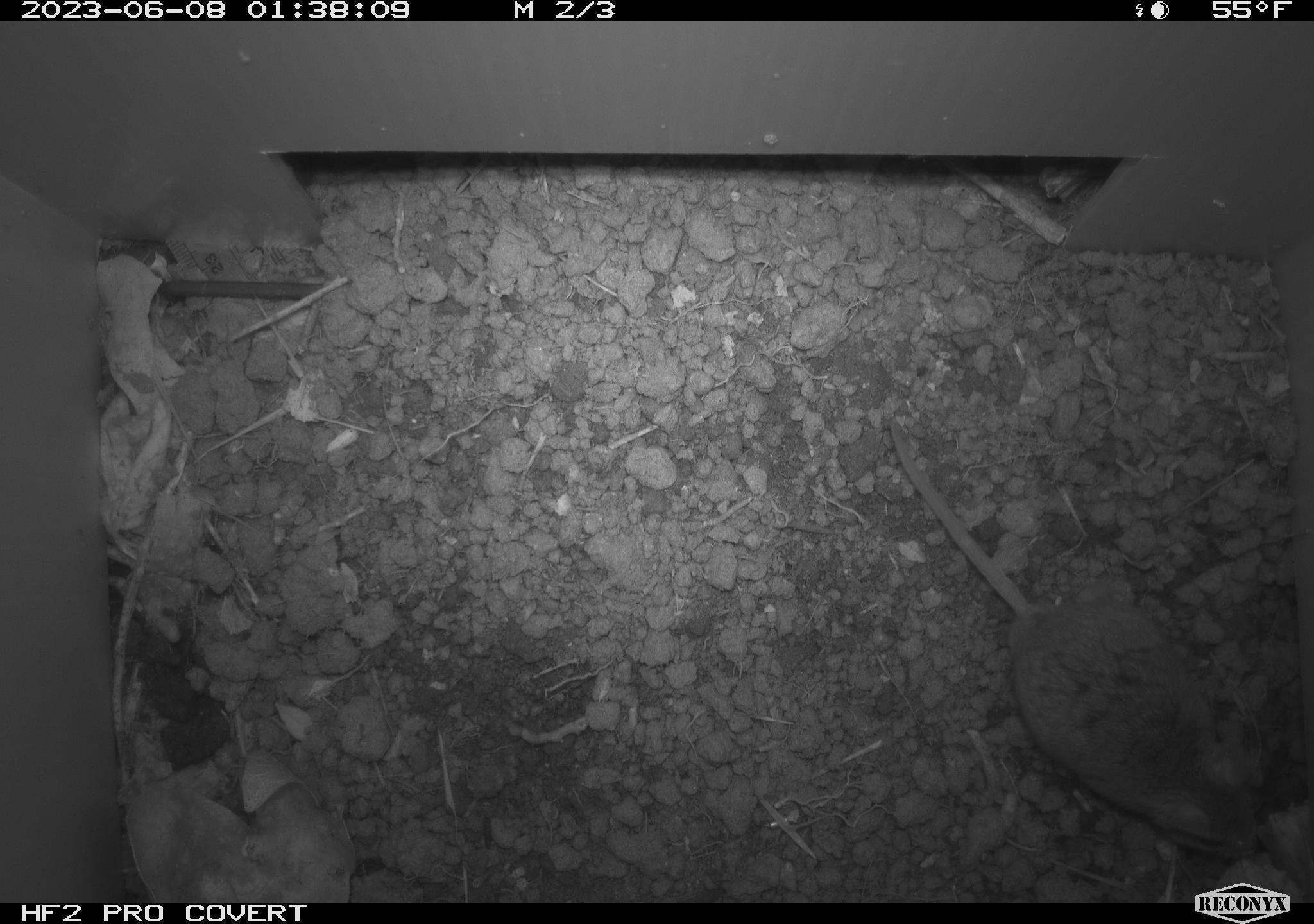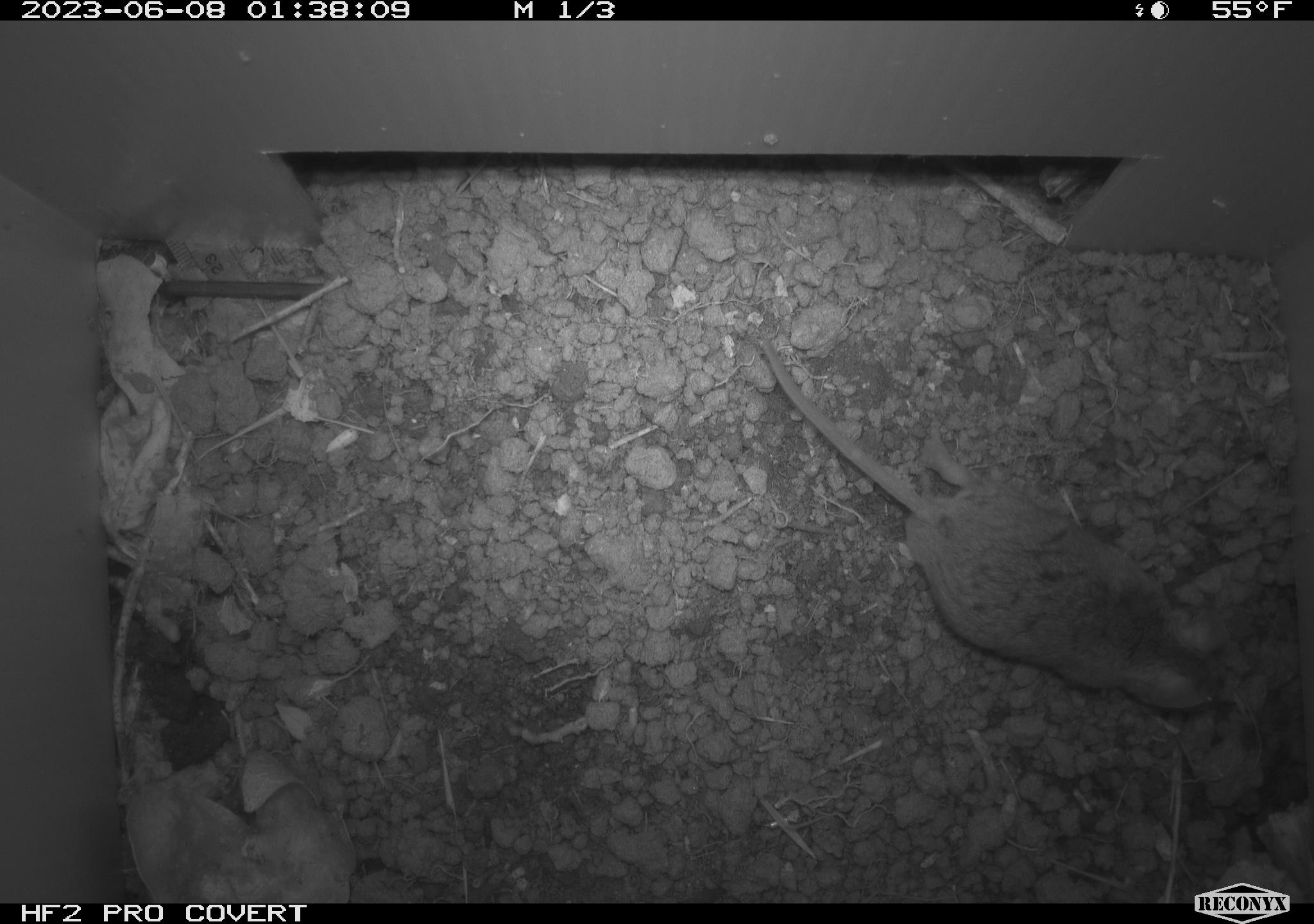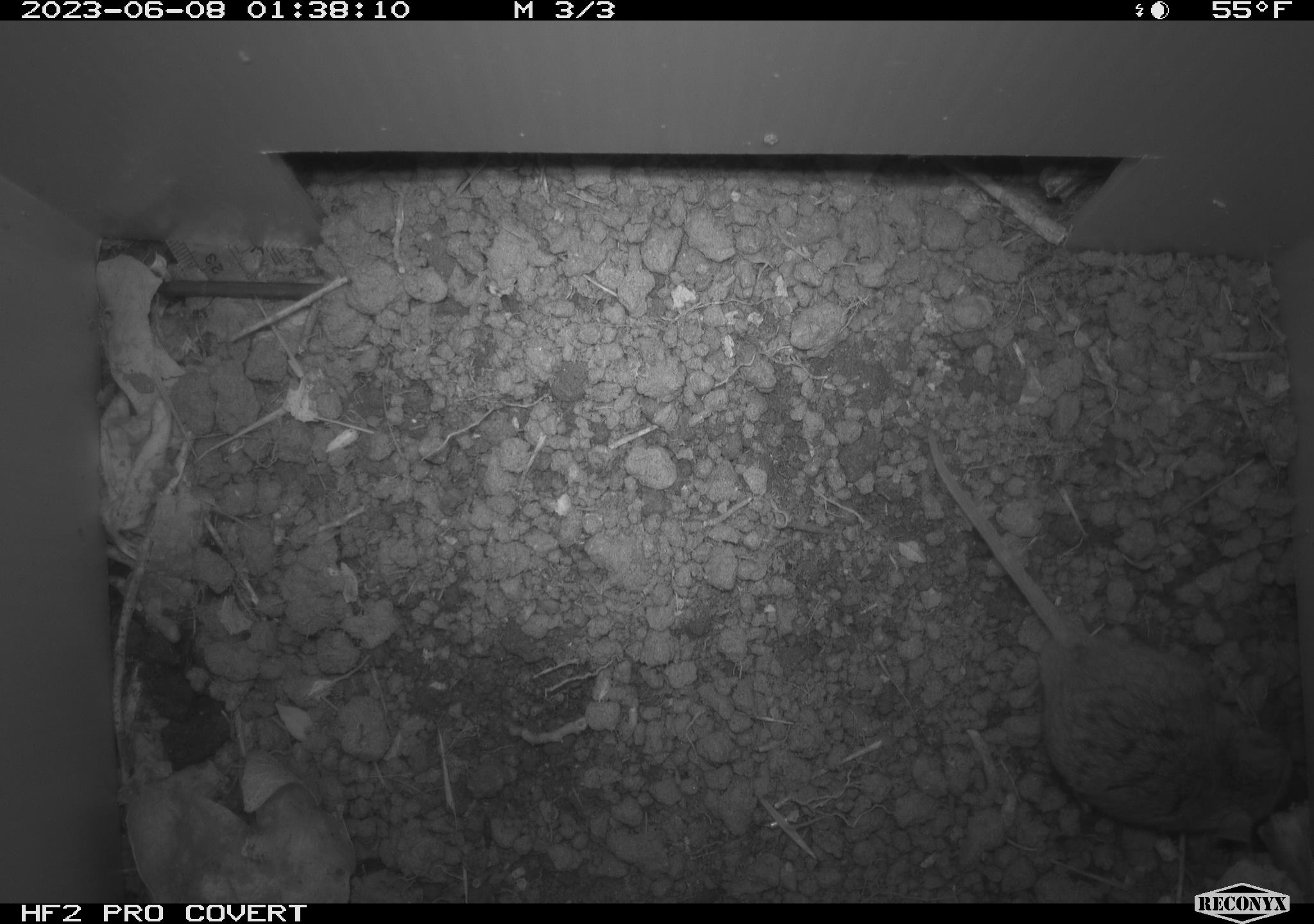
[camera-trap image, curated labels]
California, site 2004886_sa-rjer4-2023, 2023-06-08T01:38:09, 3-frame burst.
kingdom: Animalia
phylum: Chordata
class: Mammalia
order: Rodentia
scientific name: Rodentia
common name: mouse species